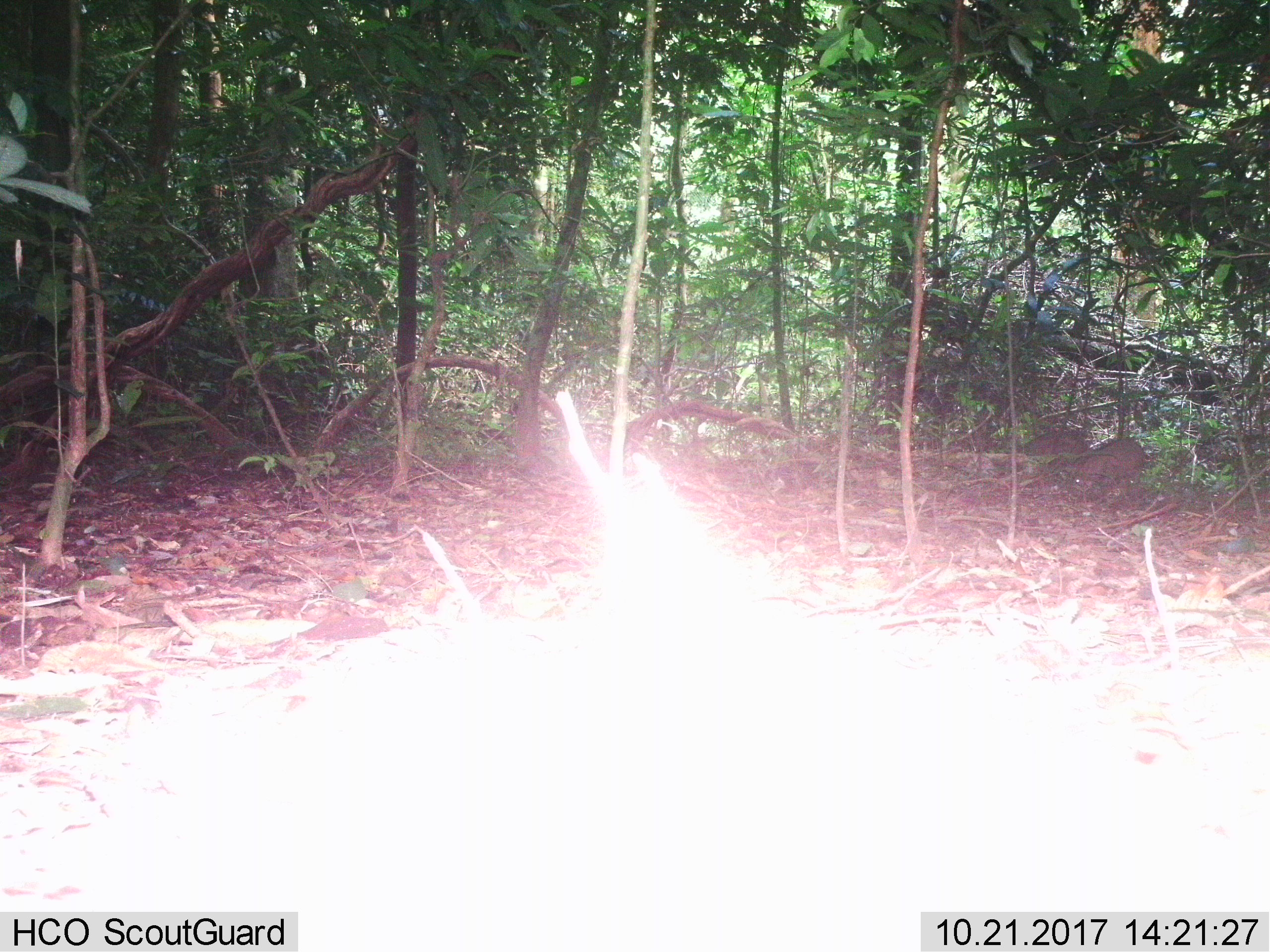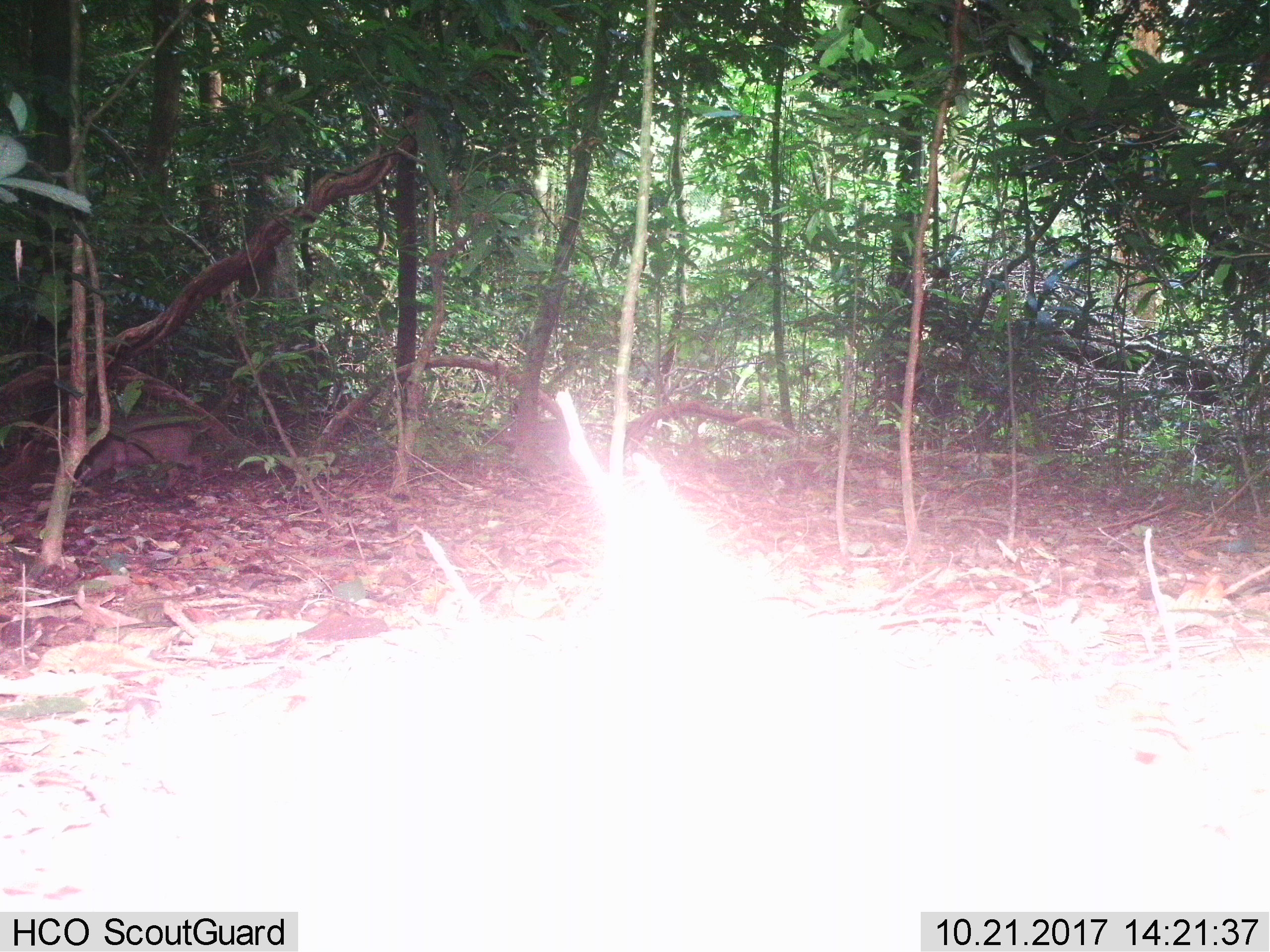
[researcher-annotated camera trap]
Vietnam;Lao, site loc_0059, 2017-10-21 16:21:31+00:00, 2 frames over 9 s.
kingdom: Animalia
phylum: Chordata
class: Mammalia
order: Artiodactyla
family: Suidae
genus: Sus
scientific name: Sus scrofa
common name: eurasian wild pig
Eurasian wild pig (Sus scrofa). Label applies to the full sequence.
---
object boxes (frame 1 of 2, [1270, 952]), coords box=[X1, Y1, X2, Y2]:
eurasian wild pig: box=[1045, 436, 1154, 501]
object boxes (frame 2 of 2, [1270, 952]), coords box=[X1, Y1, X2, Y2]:
eurasian wild pig: box=[73, 424, 213, 492]